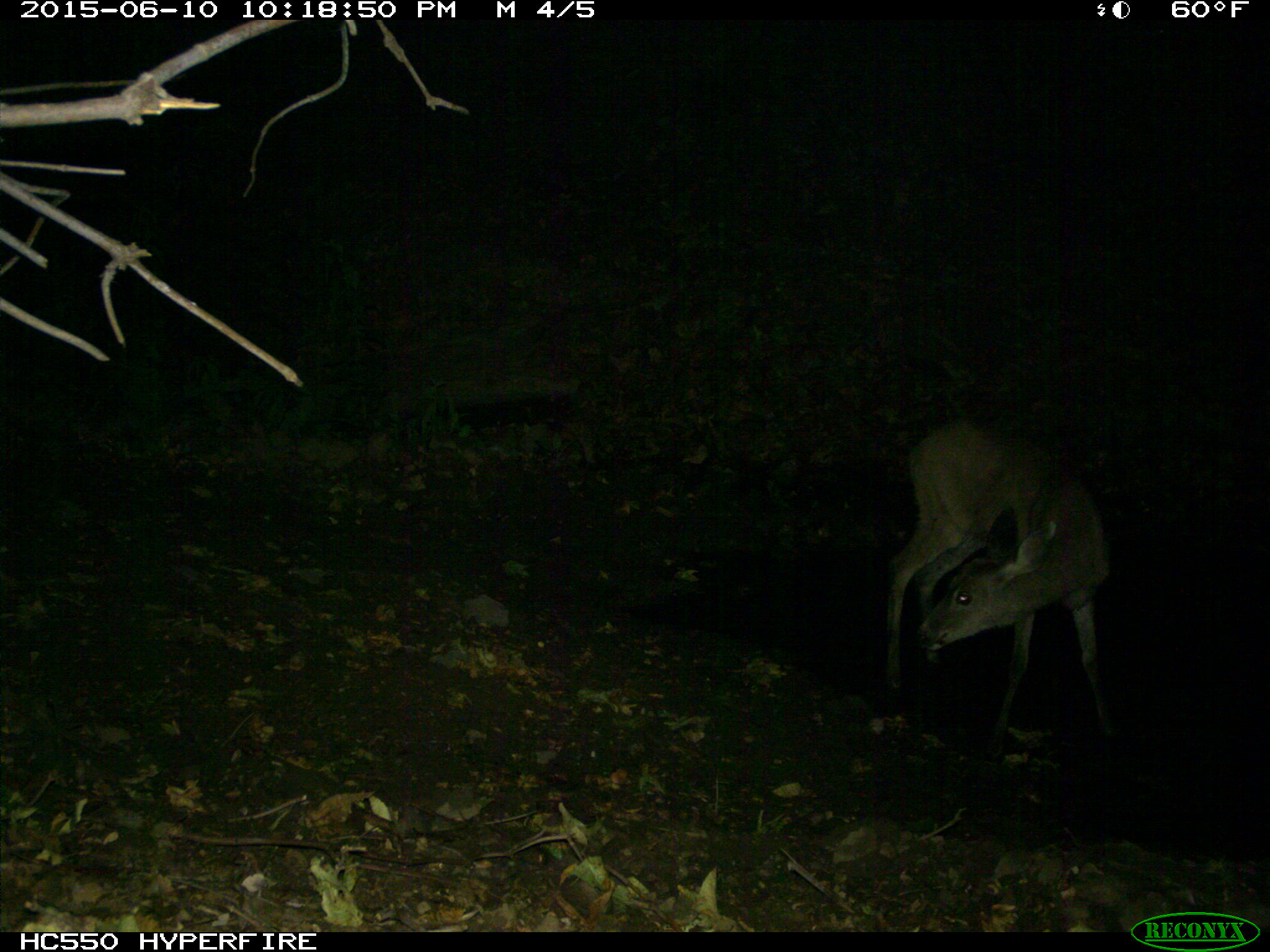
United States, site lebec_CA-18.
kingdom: Animalia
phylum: Chordata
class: Mammalia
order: Artiodactyla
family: Cervidae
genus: Odocoileus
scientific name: Odocoileus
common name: deer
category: unidentified deer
Unidentified deer (deer) (Odocoileus).